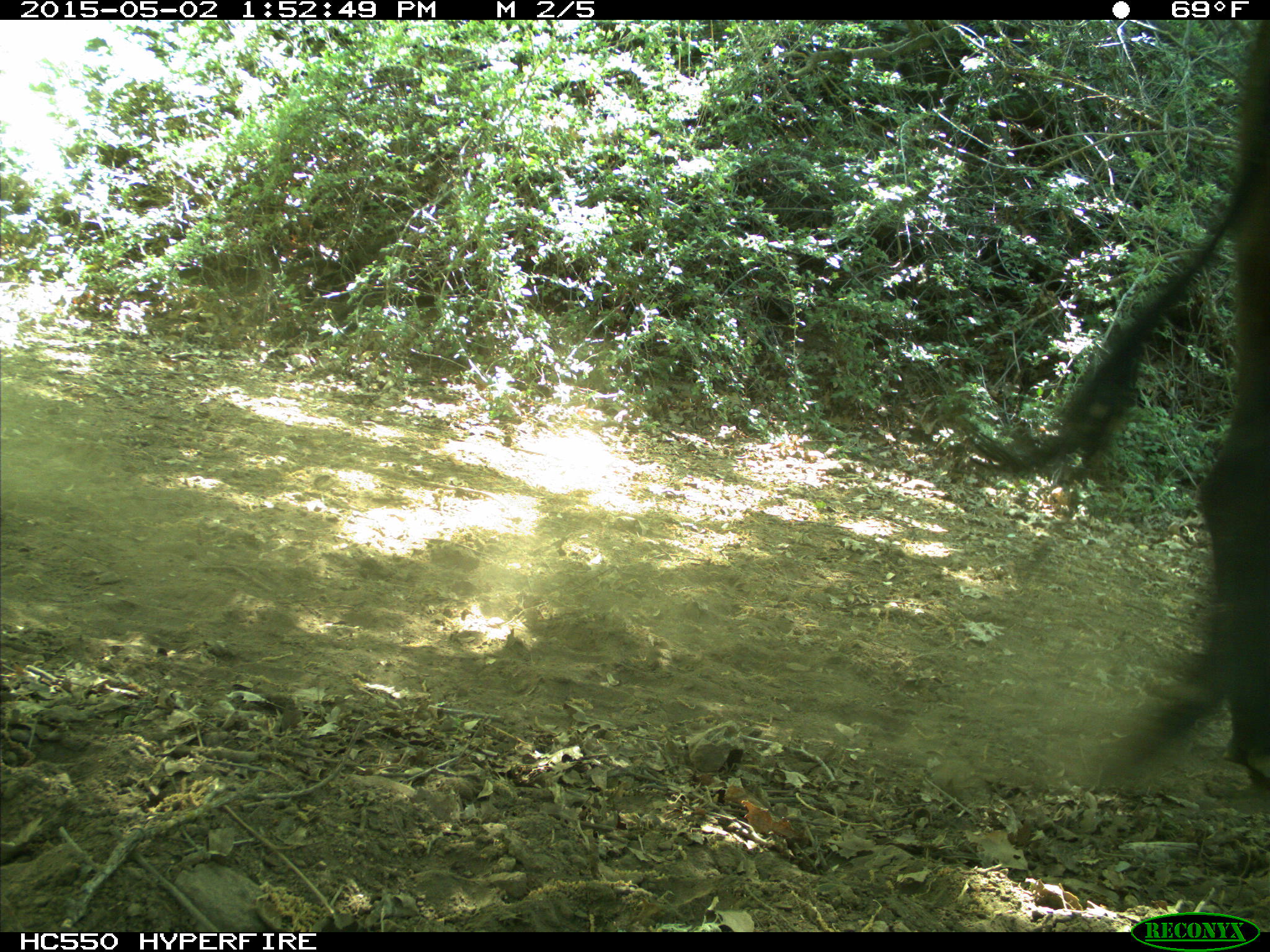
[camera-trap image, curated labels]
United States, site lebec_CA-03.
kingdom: Animalia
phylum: Chordata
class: Mammalia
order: Artiodactyla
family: Bovidae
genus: Bos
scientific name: Bos taurus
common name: domestic cow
Bos taurus (domestic cow).